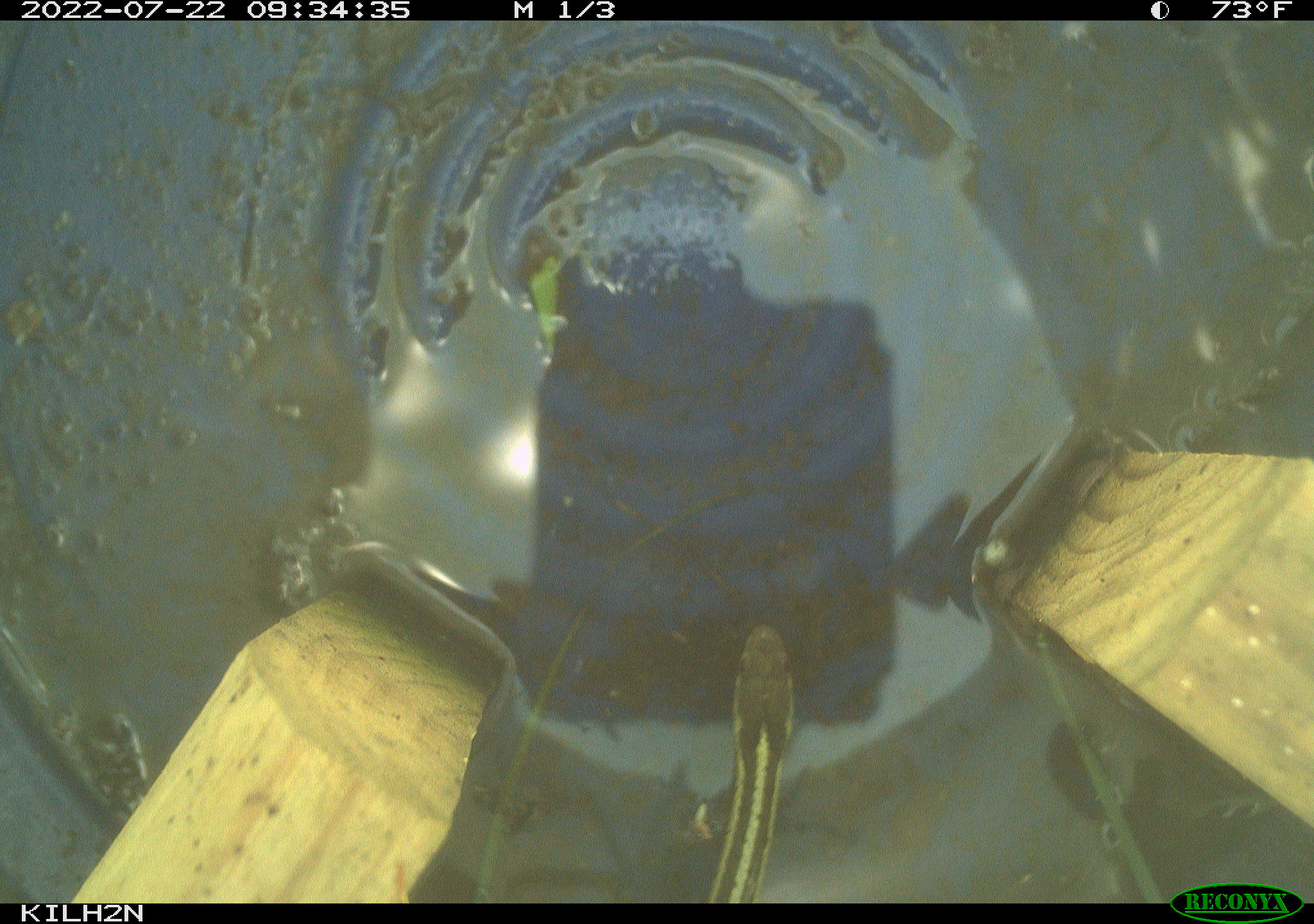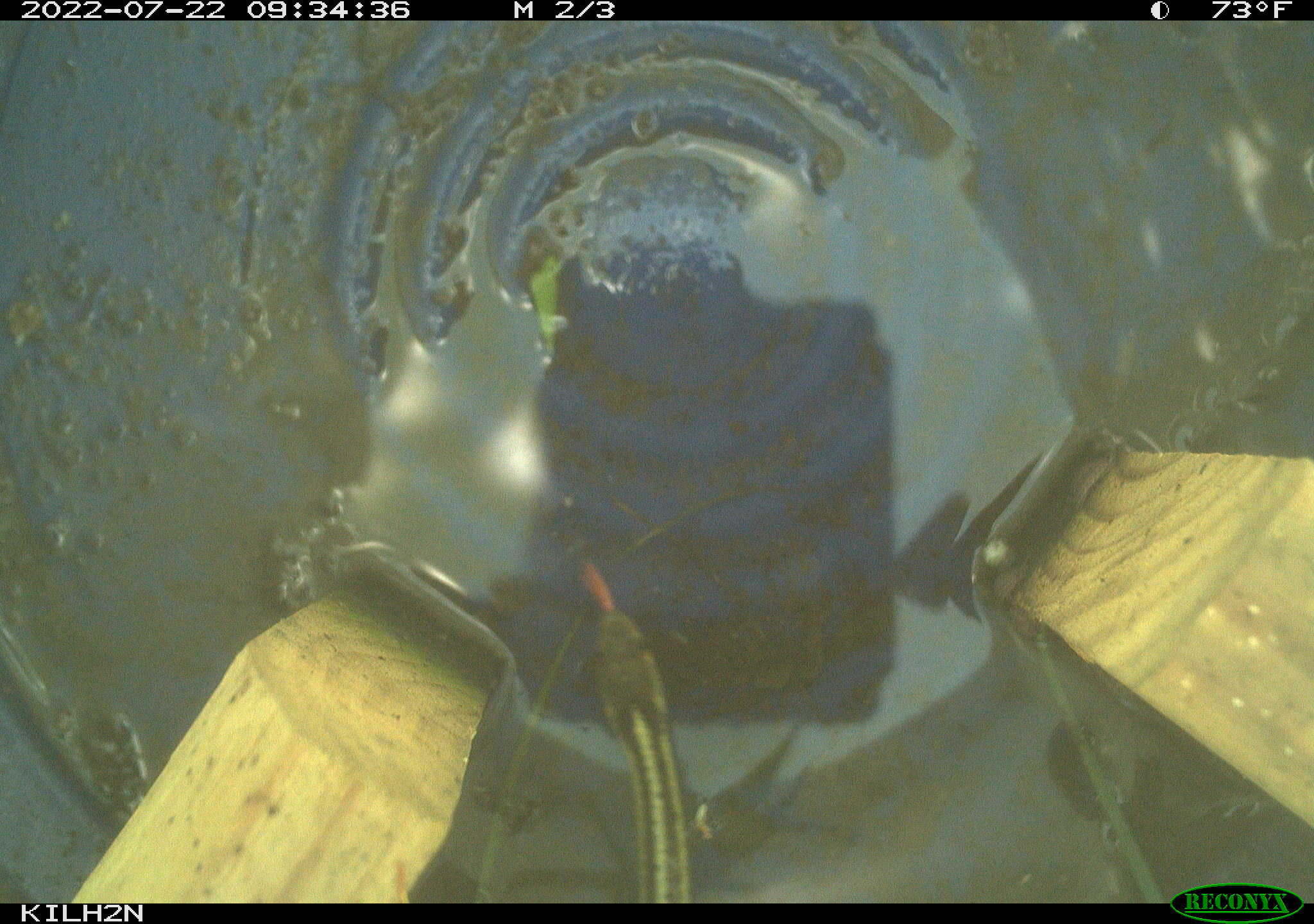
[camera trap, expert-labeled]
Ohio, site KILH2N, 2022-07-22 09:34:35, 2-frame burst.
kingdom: Animalia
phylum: Chordata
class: Reptilia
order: Squamata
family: Colubridae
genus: Thamnophis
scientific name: Thamnophis sirtalis sirtalis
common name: eastern gartersnake